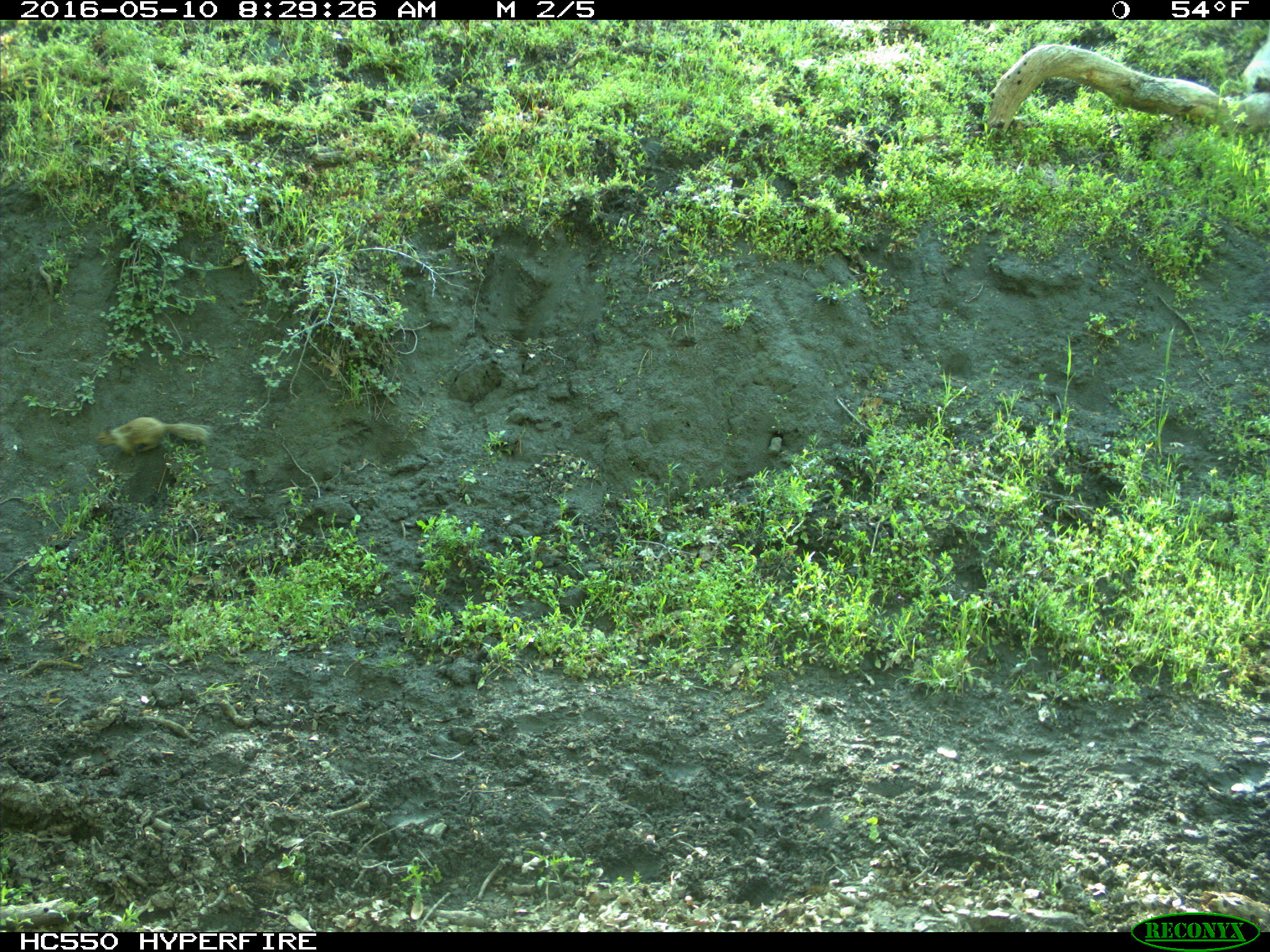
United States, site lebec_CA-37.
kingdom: Animalia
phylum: Chordata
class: Mammalia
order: Rodentia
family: Sciuridae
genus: Otospermophilus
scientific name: Otospermophilus beecheyi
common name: california ground squirrel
Otospermophilus beecheyi (california ground squirrel).